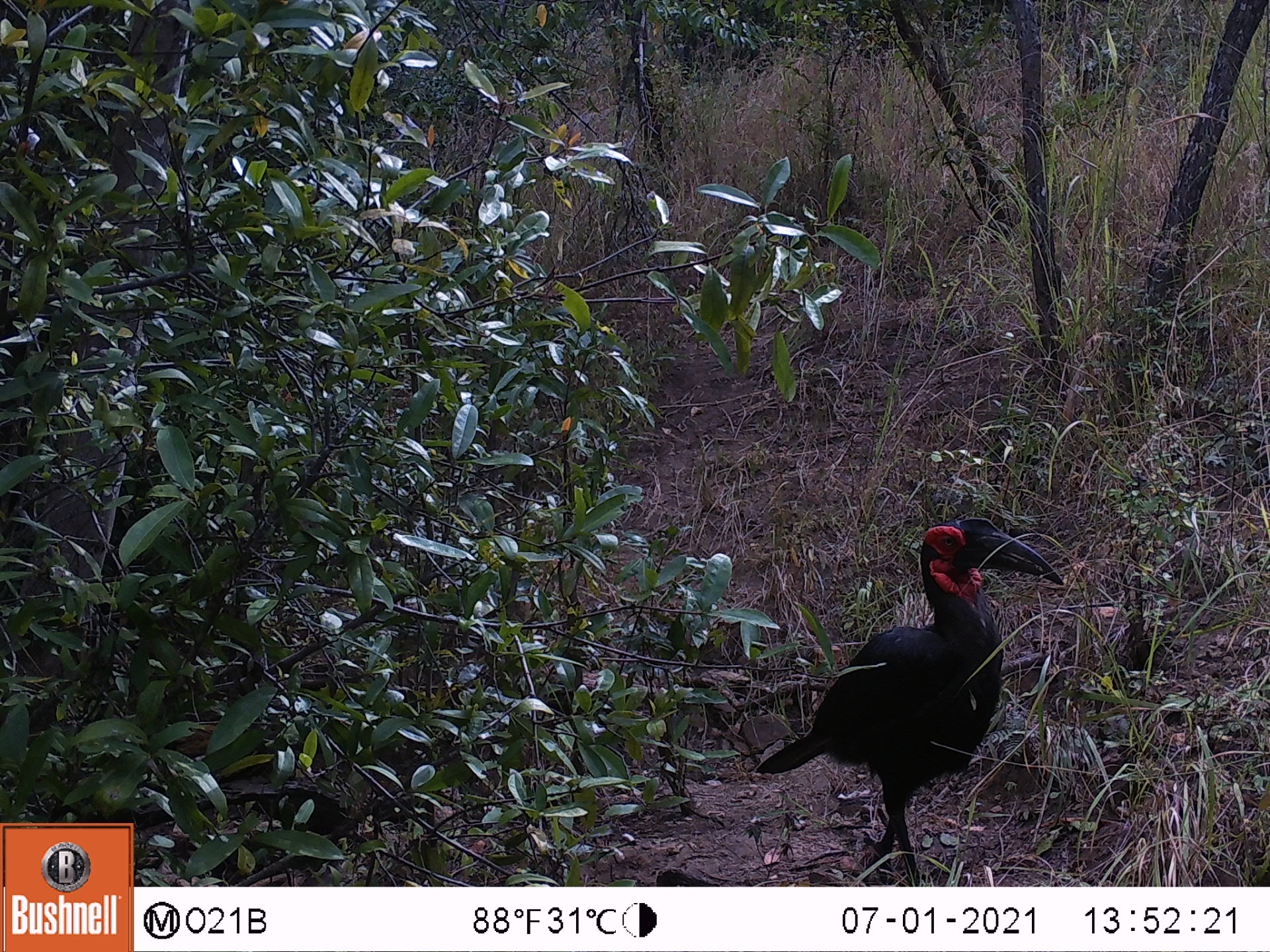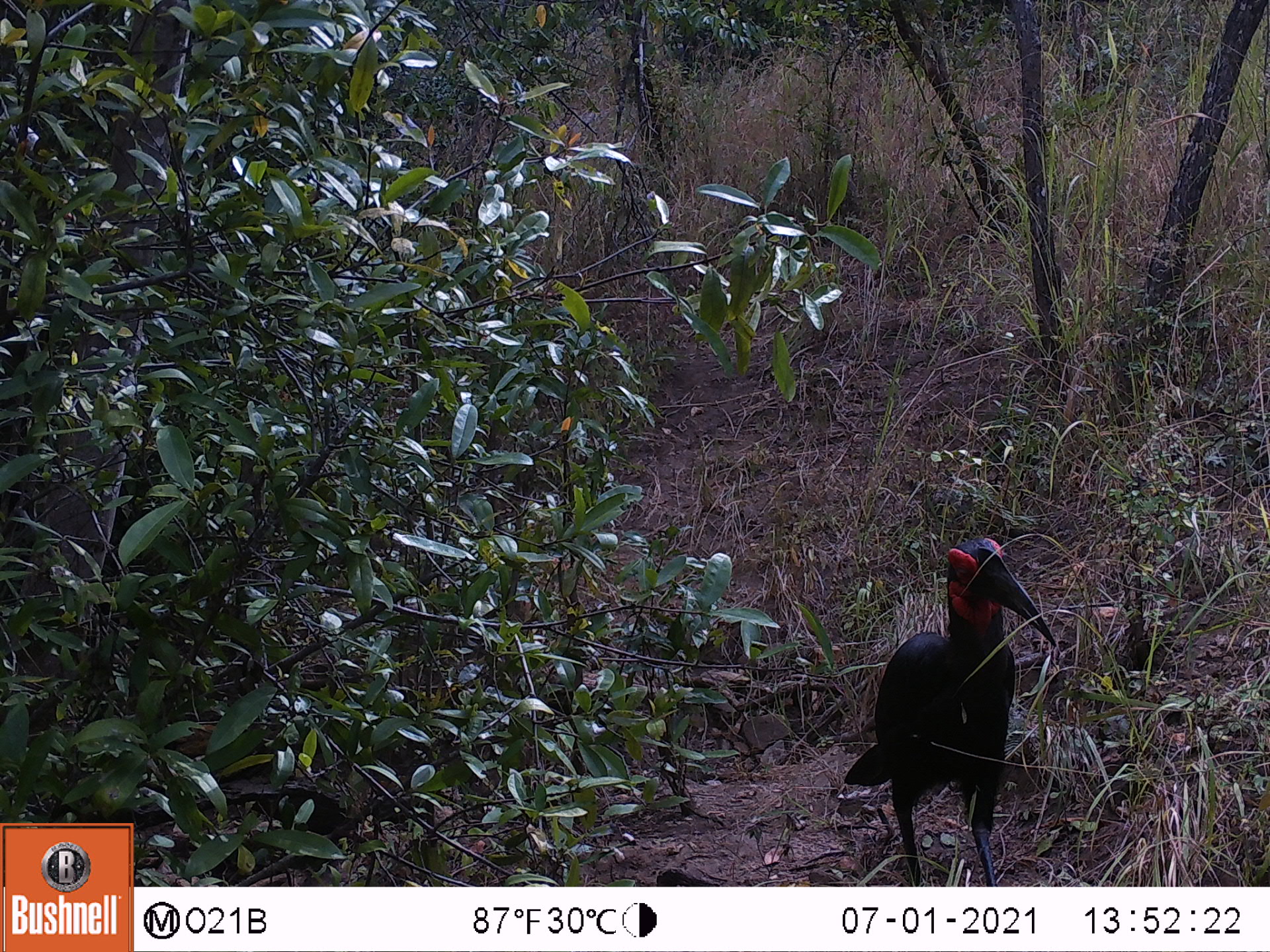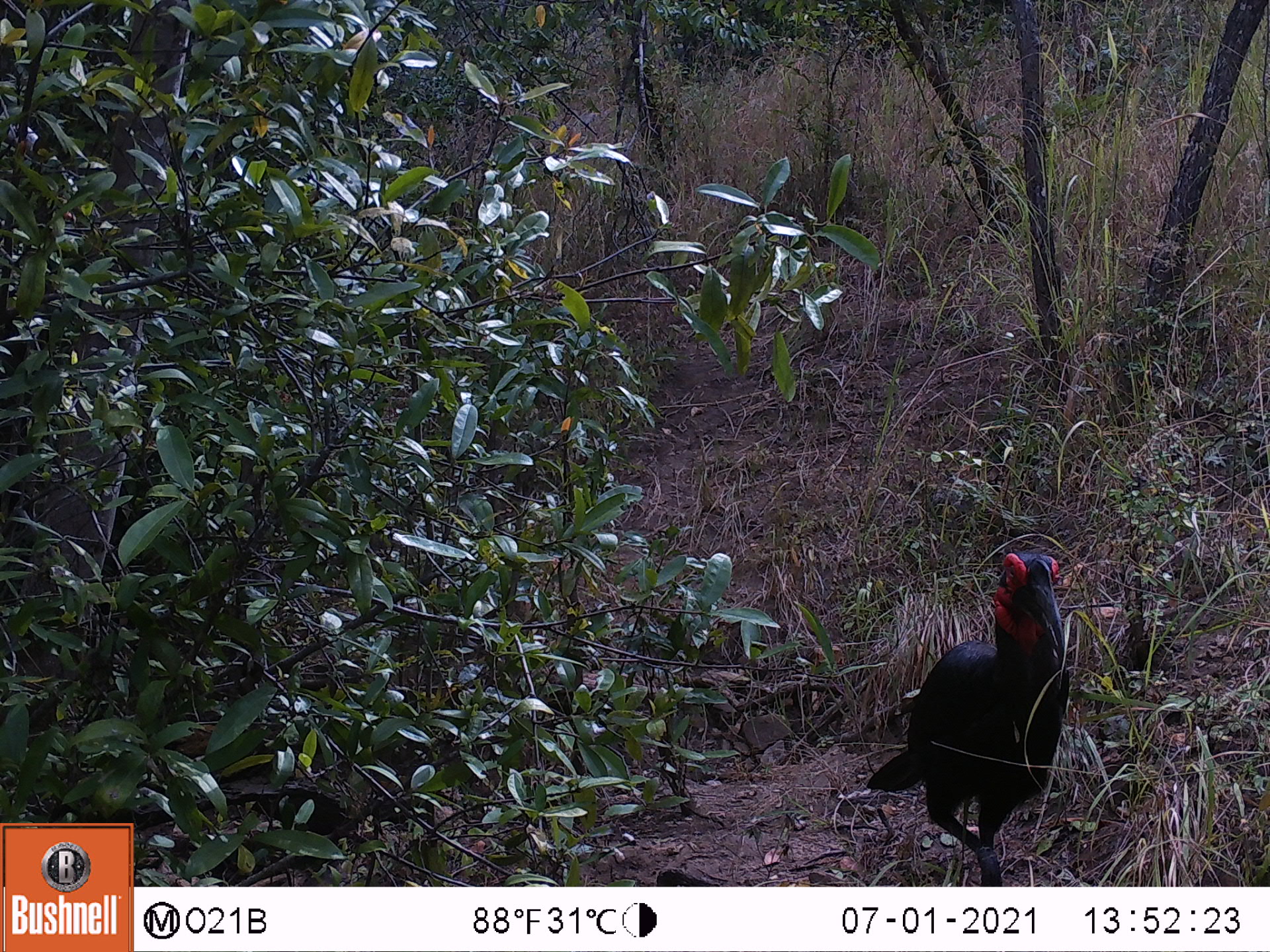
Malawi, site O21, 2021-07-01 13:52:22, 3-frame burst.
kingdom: Animalia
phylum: Chordata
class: Aves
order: Bucerotiformes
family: Bucorvidae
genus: Bucorvus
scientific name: Bucorvus leadbeateri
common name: southern ground hornbill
Southern ground hornbill (Bucorvus leadbeateri), count 1.